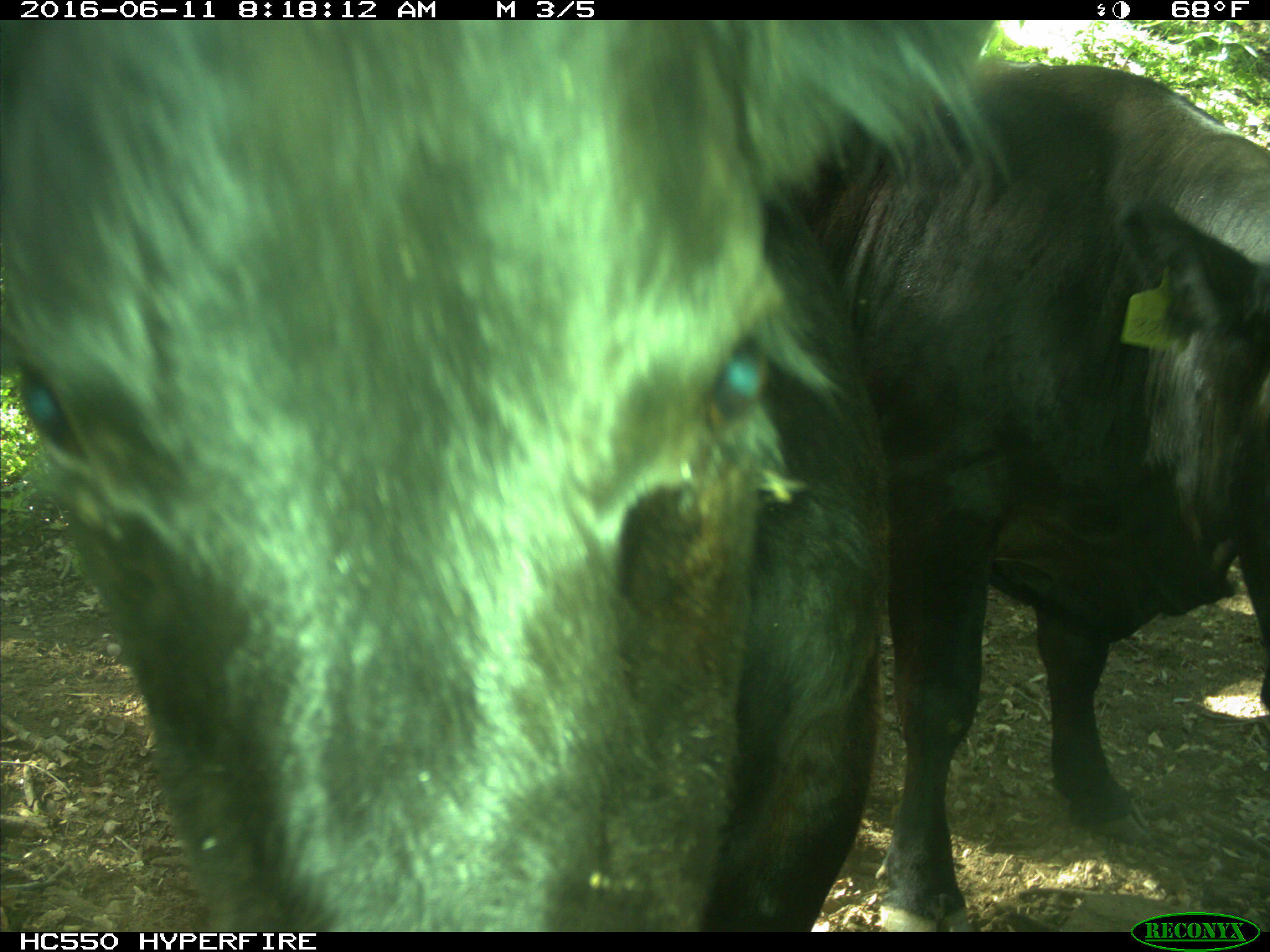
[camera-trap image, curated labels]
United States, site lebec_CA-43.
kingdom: Animalia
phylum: Chordata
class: Mammalia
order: Artiodactyla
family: Bovidae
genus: Bos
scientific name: Bos taurus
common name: domestic cow